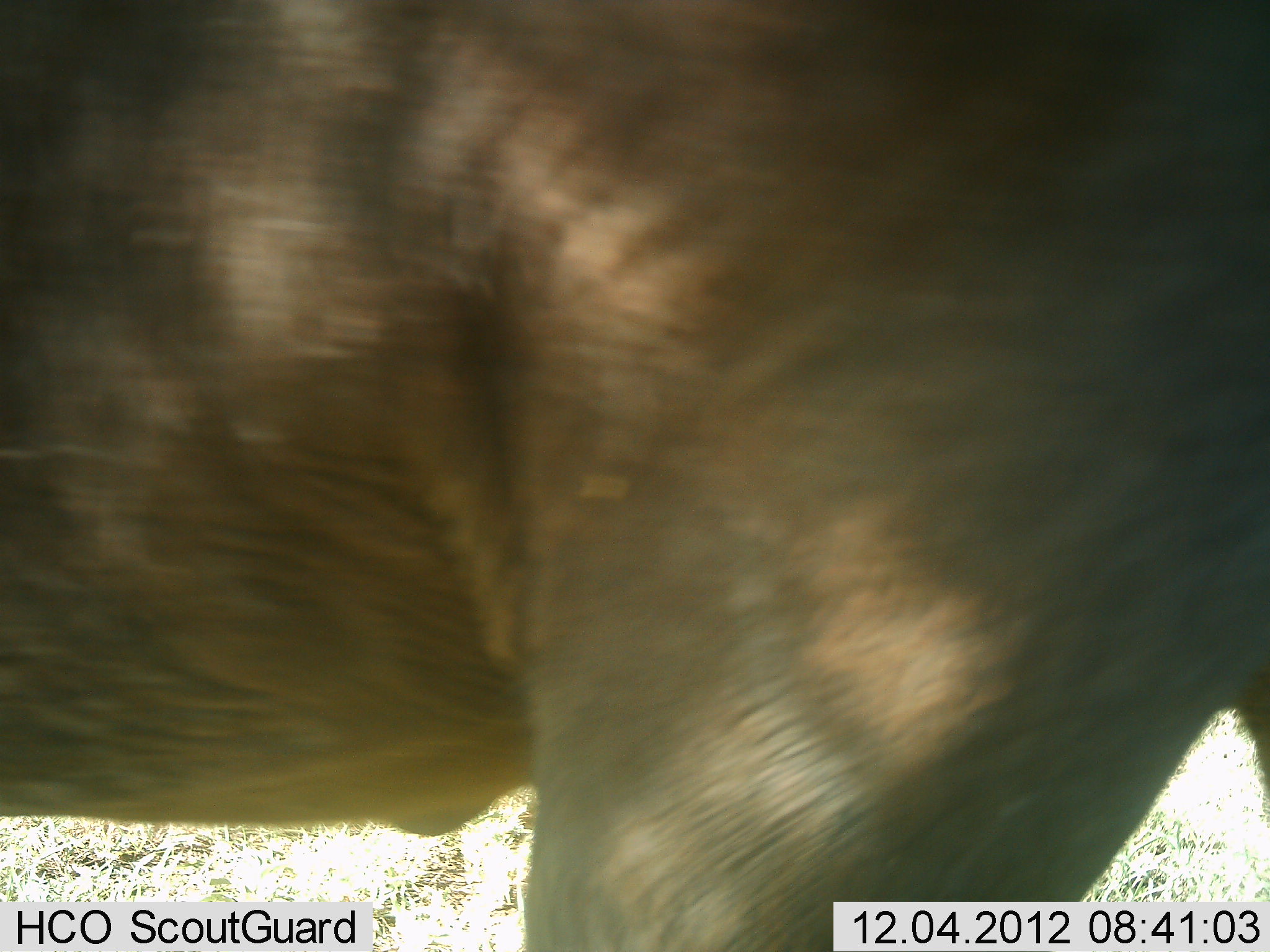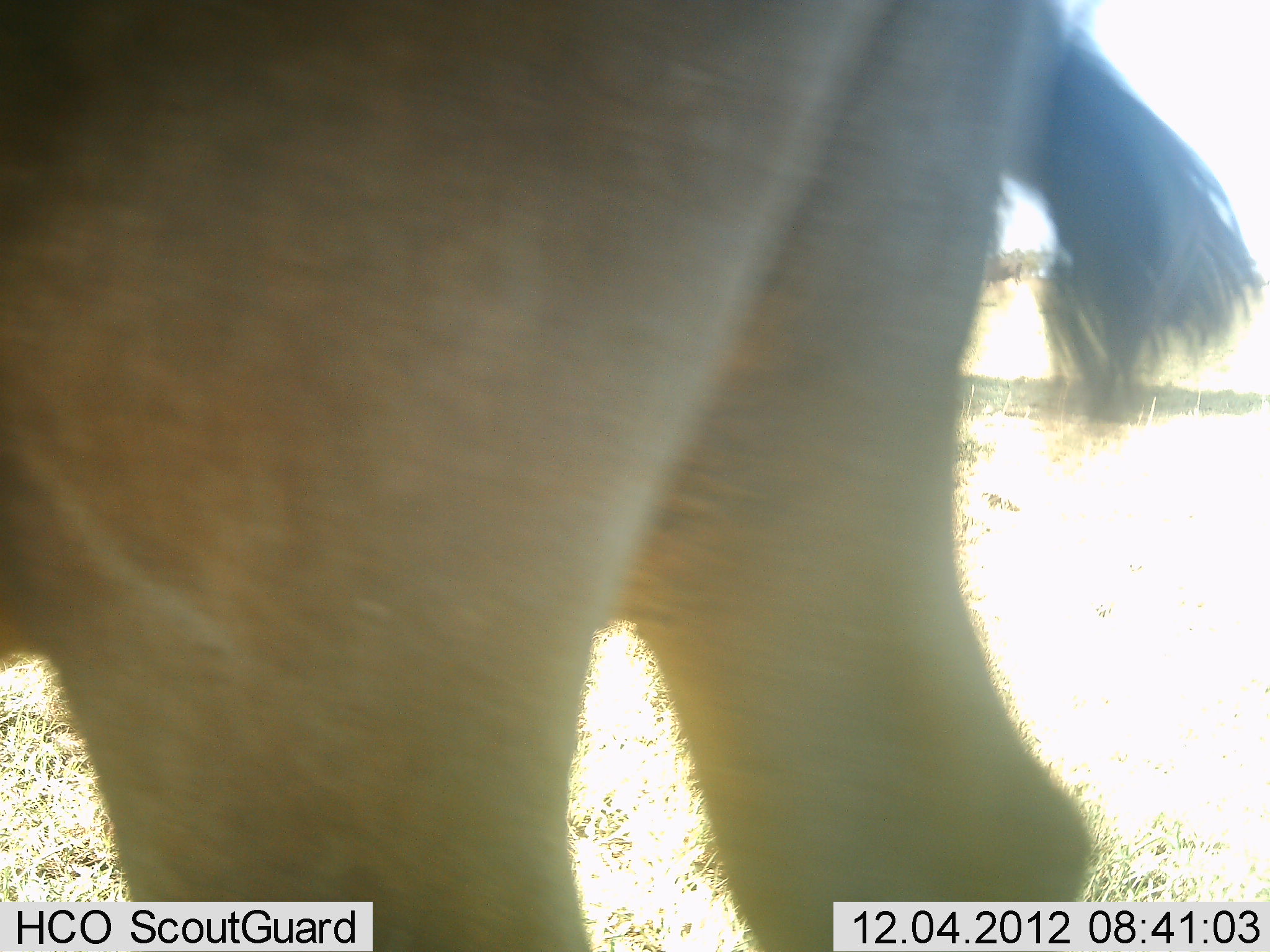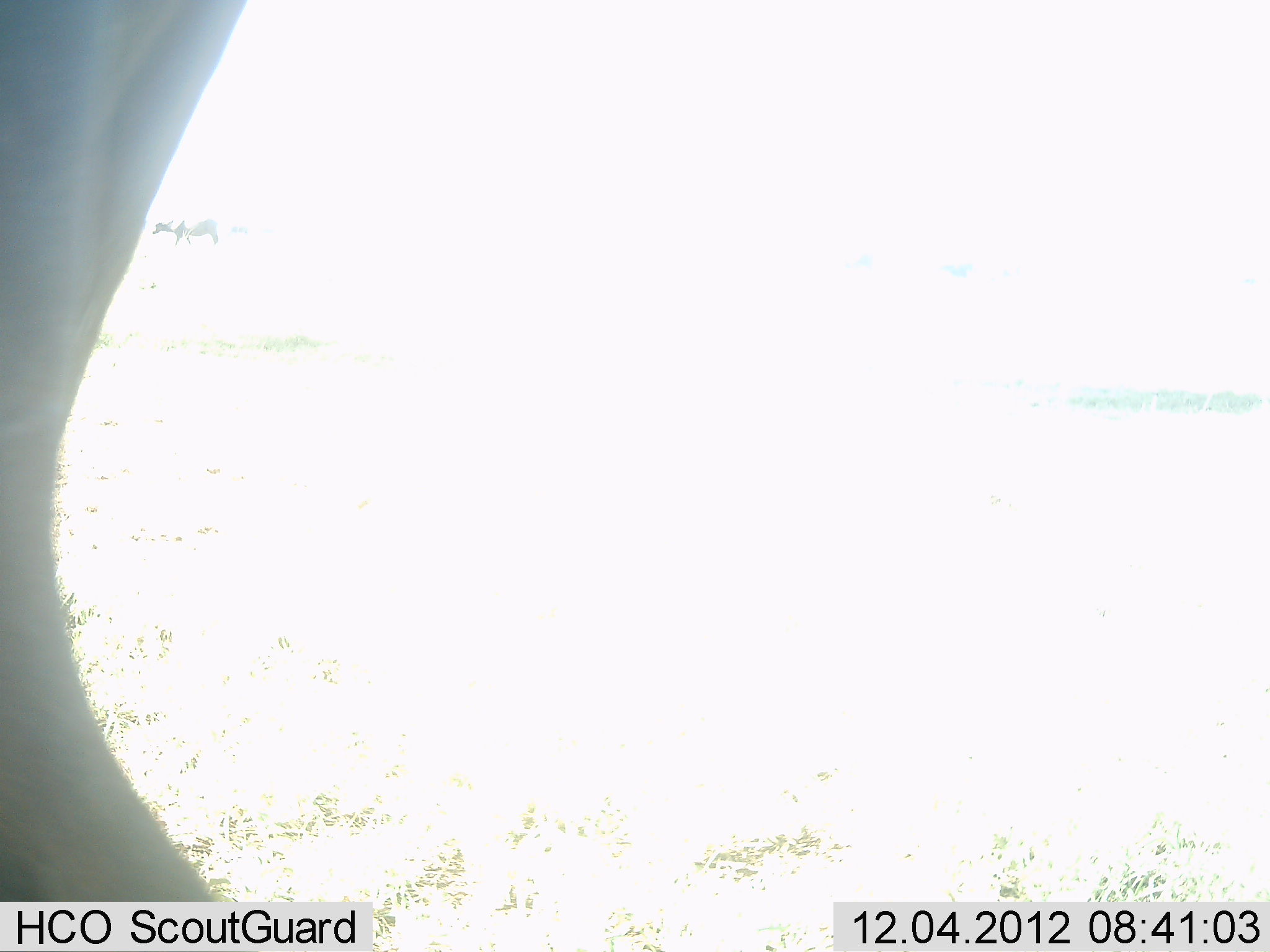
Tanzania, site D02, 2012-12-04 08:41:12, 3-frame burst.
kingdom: Animalia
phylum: Chordata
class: Mammalia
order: Artiodactyla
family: Bovidae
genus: Connochaetes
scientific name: Connochaetes taurinus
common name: blue wildebeest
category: wildebeest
Wildebeest (blue wildebeest) (Connochaetes taurinus), count 1. Behavior (volunteer vote fractions): standing 11%, resting 0%, moving 89%, interacting 0%. Young present (vote fraction): 0%. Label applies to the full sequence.